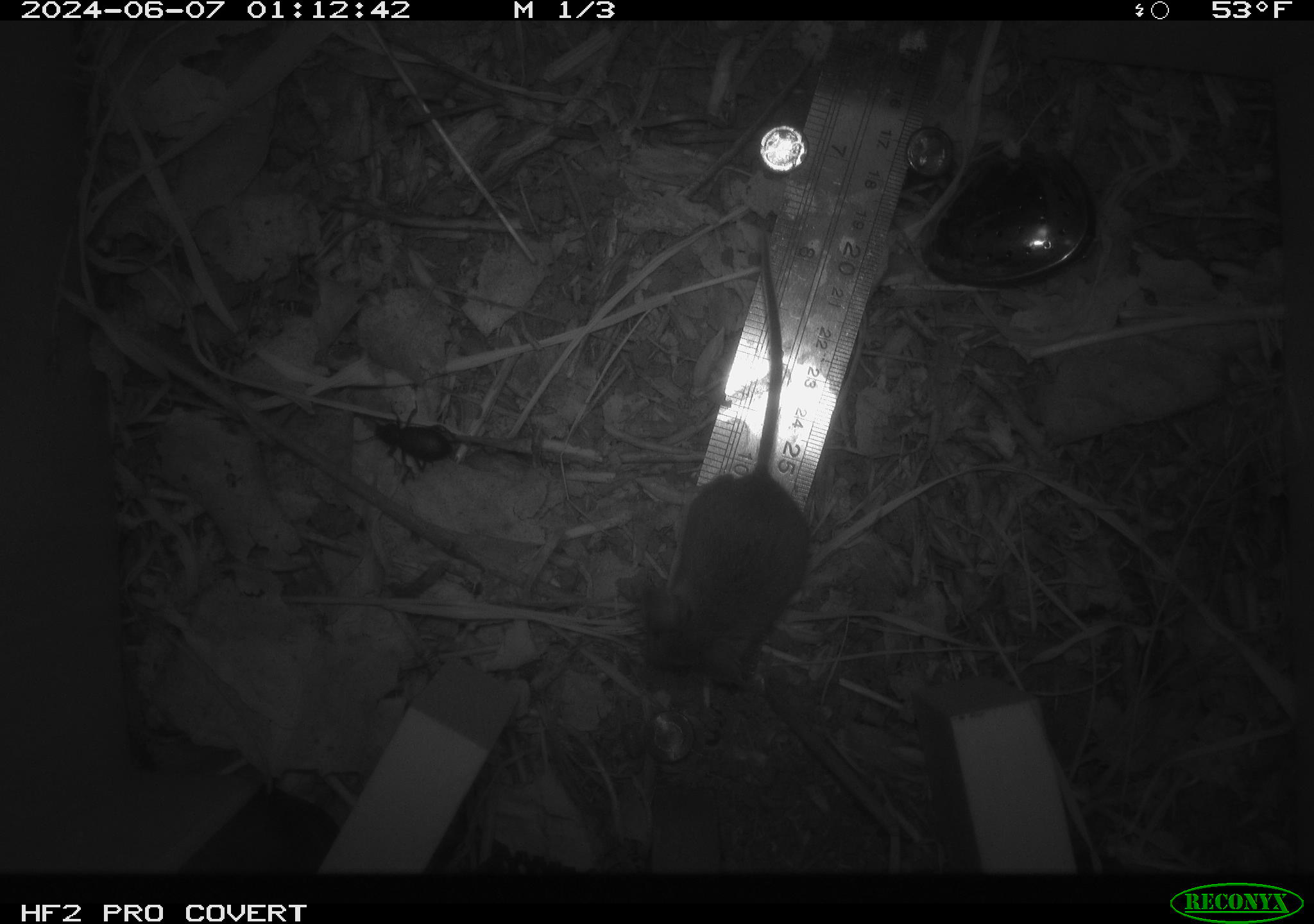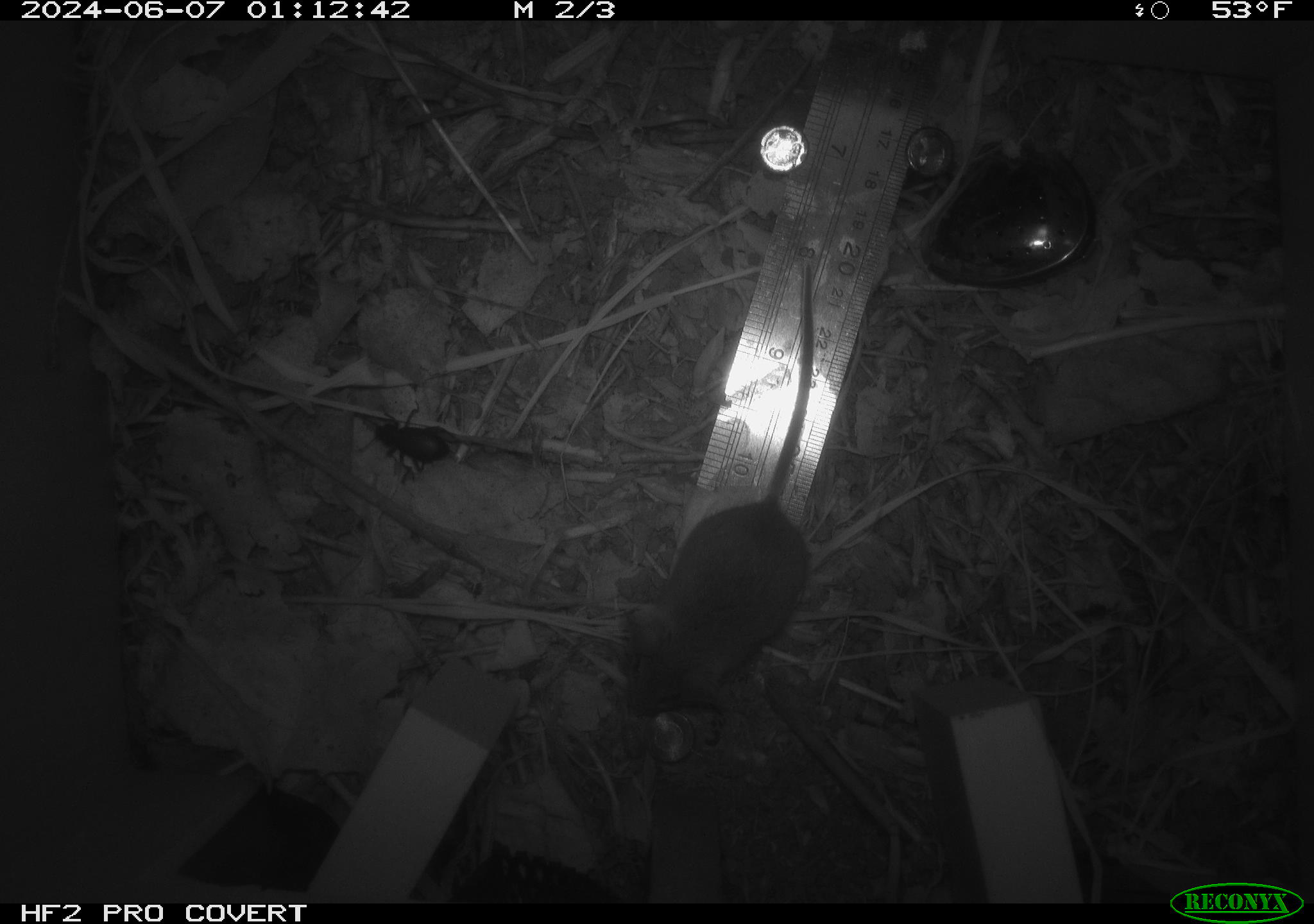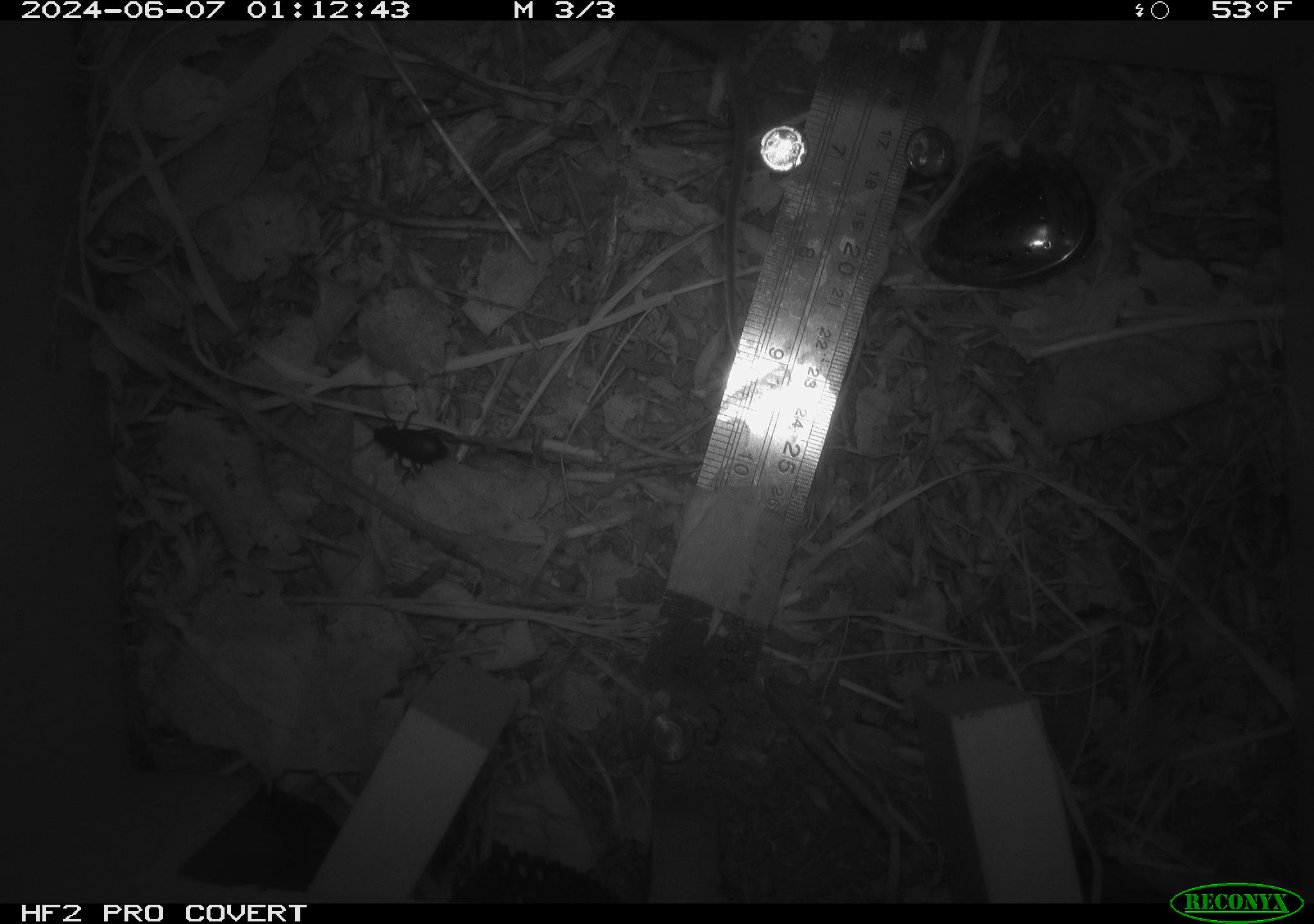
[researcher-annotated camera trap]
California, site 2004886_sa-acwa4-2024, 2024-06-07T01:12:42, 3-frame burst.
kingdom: Animalia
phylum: Arthropoda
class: Insecta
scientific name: Insecta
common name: insect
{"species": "insect (Insecta)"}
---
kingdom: Animalia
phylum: Chordata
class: Mammalia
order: Rodentia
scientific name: Rodentia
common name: mouse species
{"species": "mouse species (Rodentia)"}